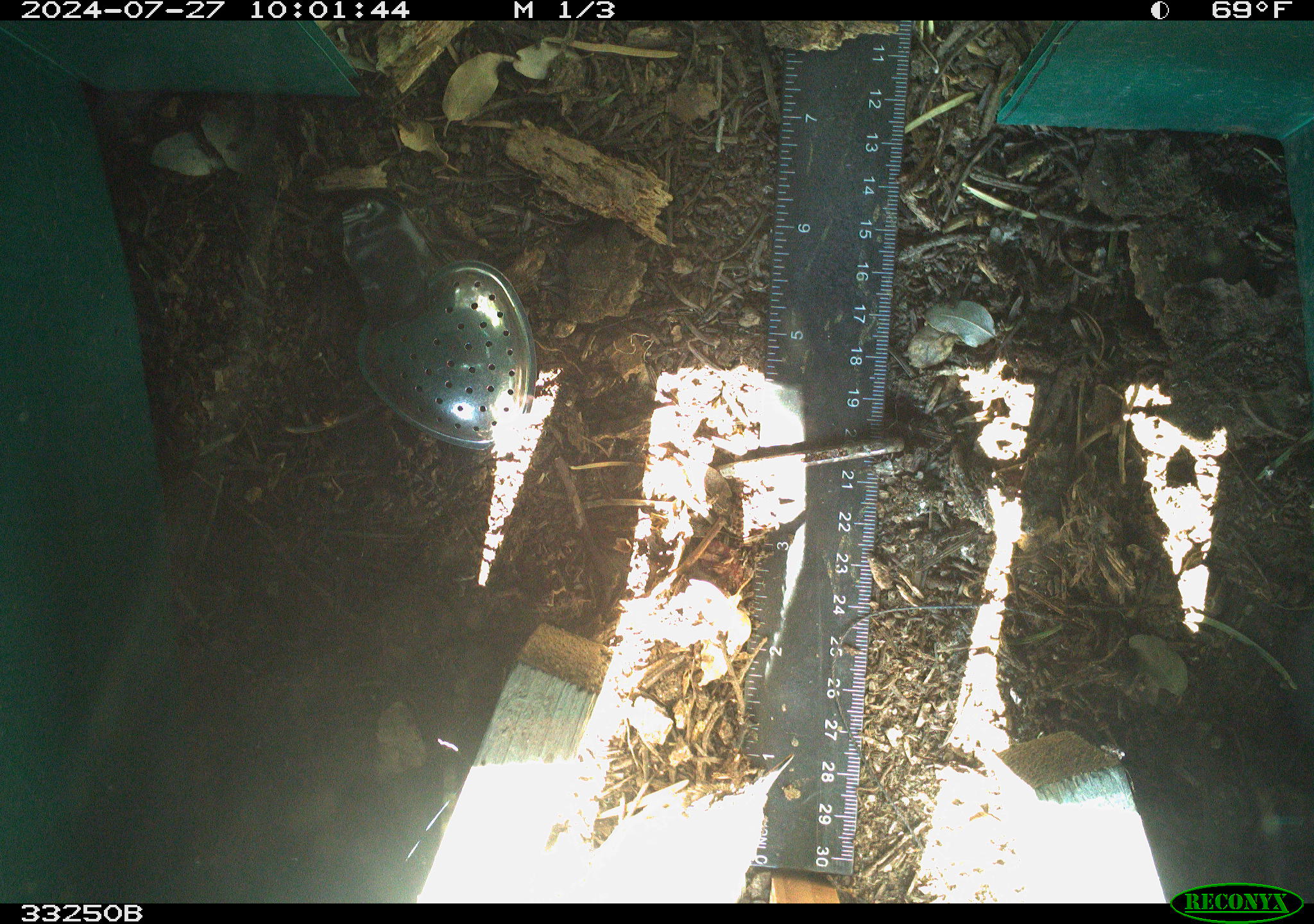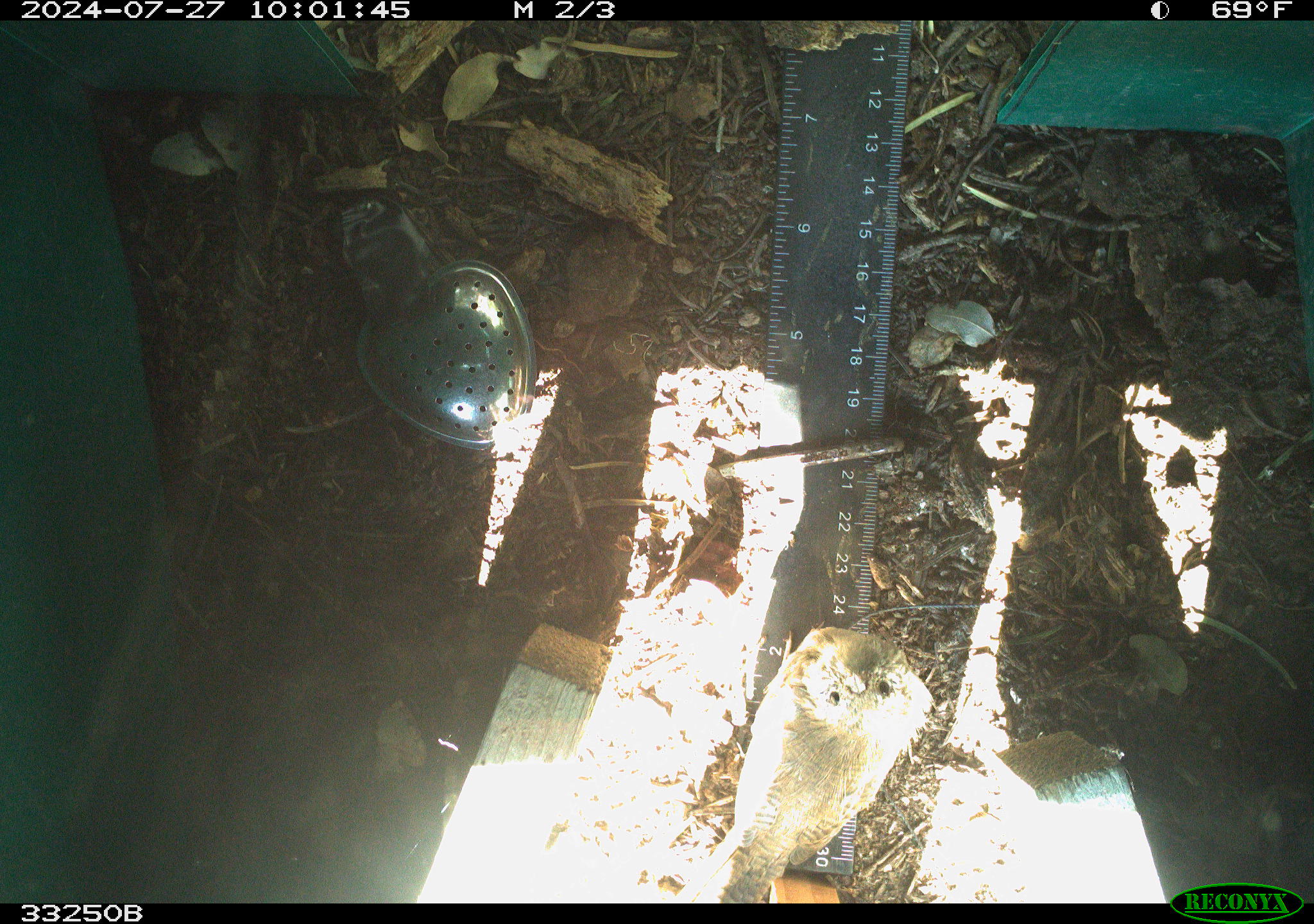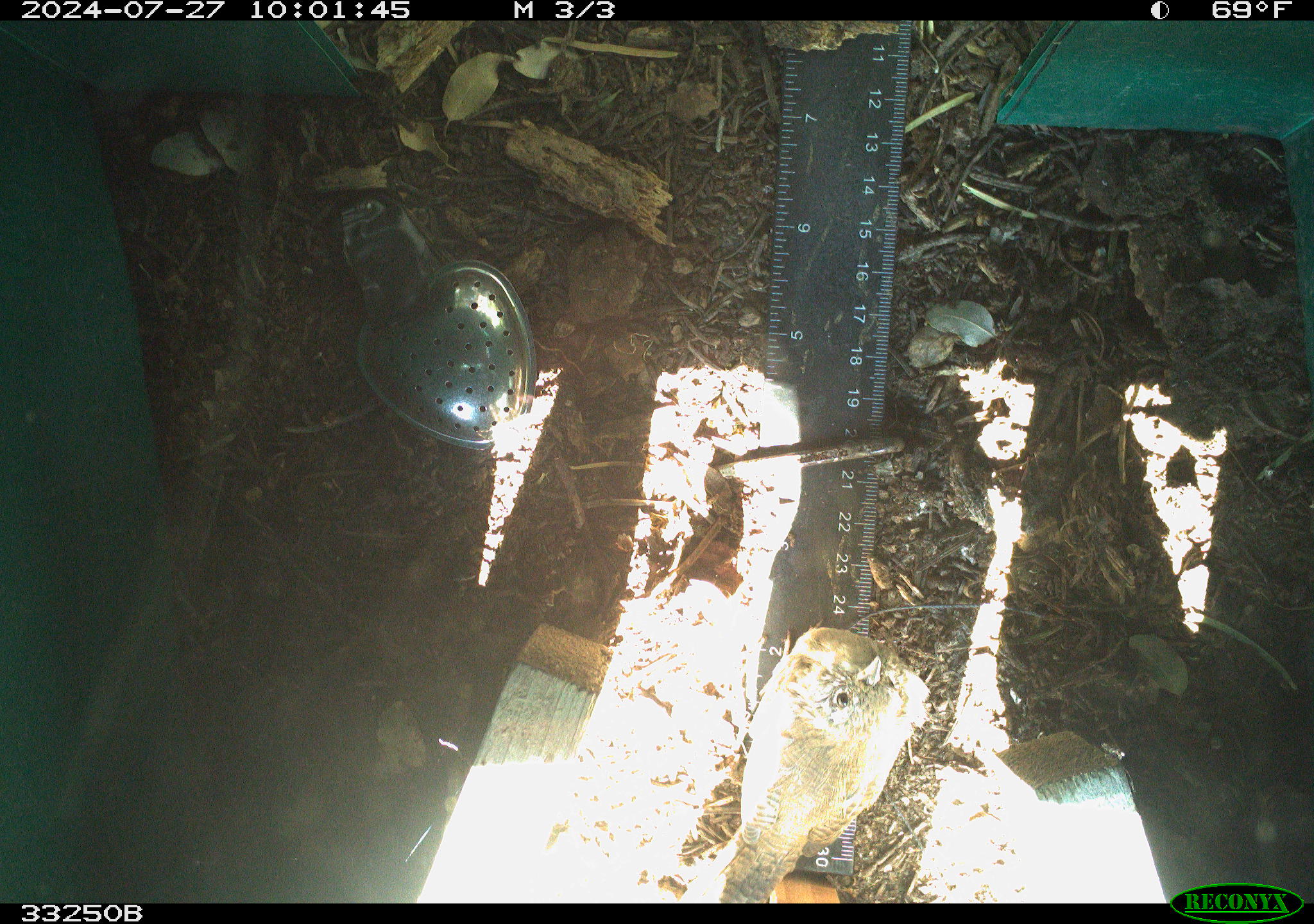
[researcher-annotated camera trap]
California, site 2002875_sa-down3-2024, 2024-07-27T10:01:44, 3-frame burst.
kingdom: Animalia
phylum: Chordata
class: Aves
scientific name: Aves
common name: bird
Bird (Aves).